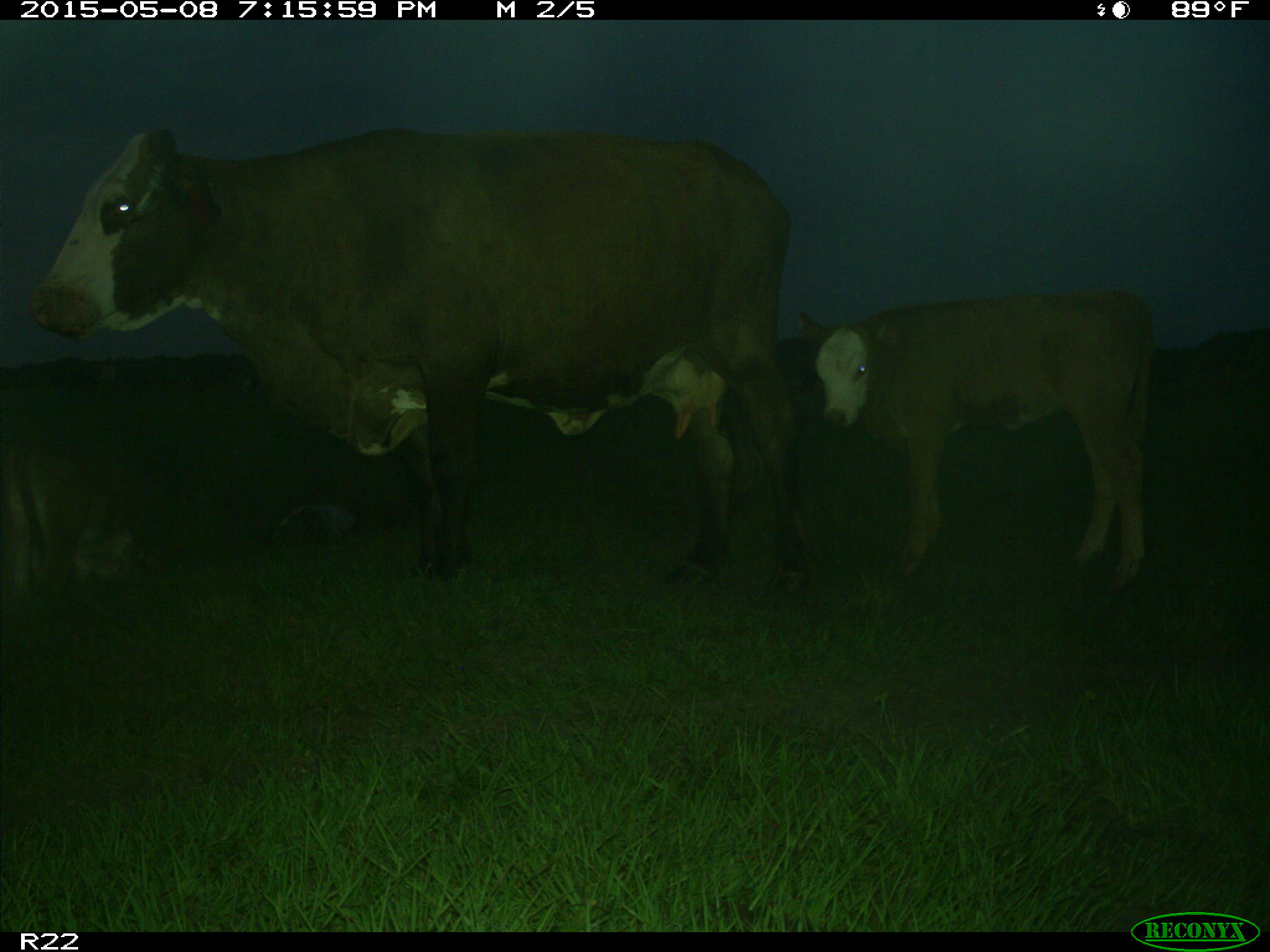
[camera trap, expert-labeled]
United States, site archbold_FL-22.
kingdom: Animalia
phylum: Chordata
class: Mammalia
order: Artiodactyla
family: Bovidae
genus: Bos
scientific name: Bos taurus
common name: domestic cow